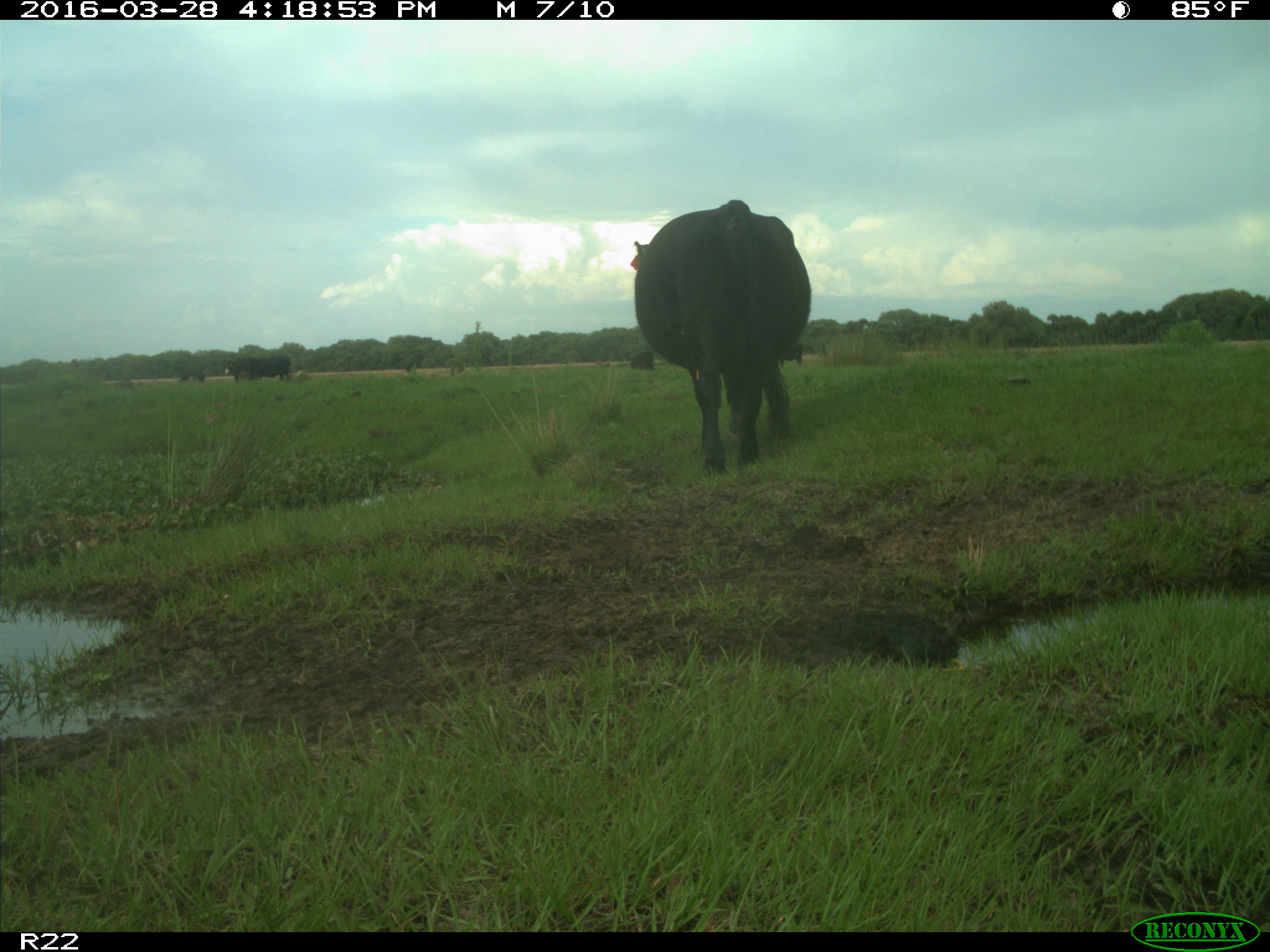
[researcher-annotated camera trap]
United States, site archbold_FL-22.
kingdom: Animalia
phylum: Chordata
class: Mammalia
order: Artiodactyla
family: Bovidae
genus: Bos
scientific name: Bos taurus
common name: domestic cow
Bos taurus (domestic cow).